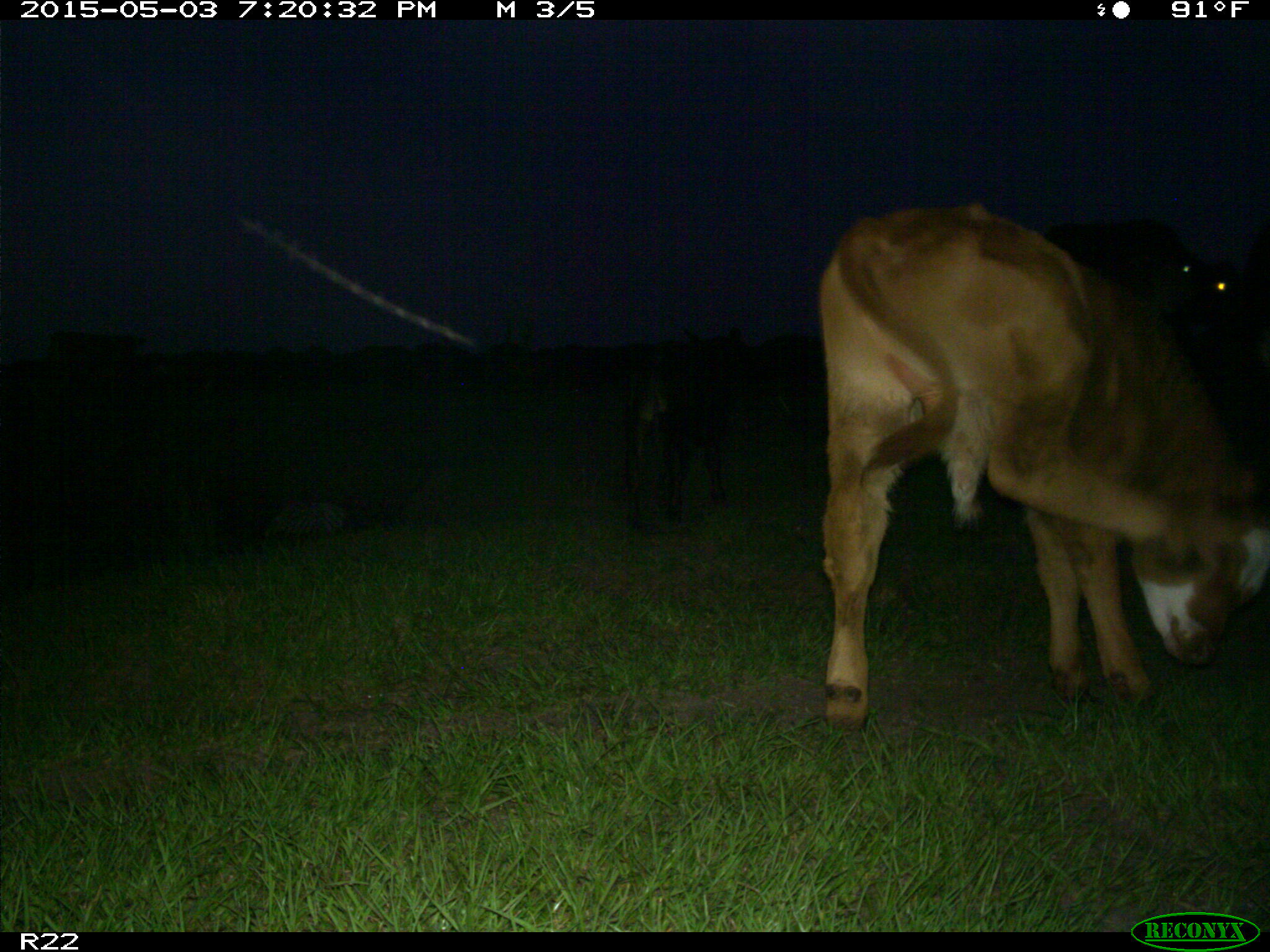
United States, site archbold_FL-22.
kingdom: Animalia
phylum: Chordata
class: Mammalia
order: Artiodactyla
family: Bovidae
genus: Bos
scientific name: Bos taurus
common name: domestic cow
Bos taurus (domestic cow).